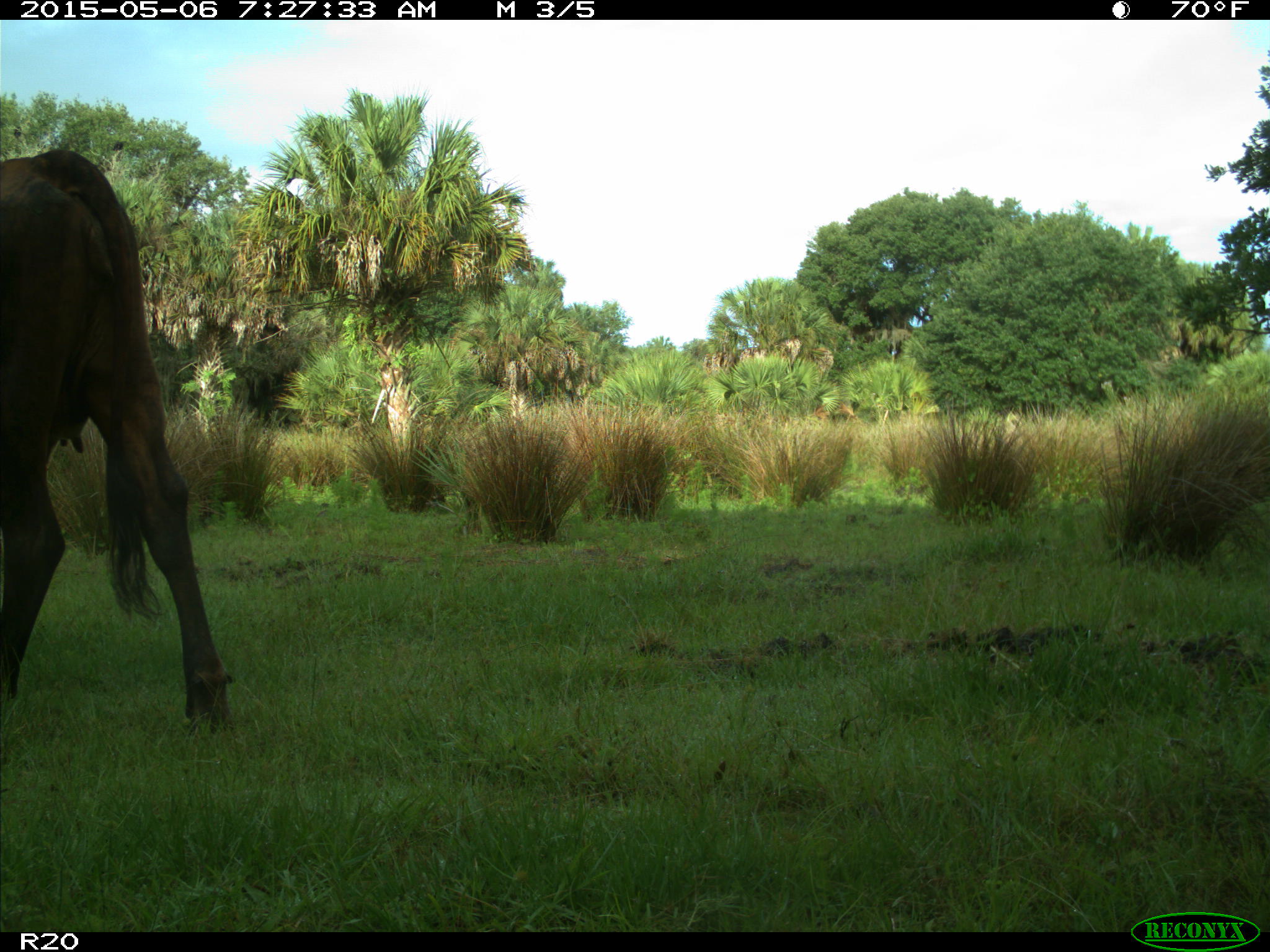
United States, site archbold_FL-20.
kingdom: Animalia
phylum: Chordata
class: Mammalia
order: Artiodactyla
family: Bovidae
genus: Bos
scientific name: Bos taurus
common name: domestic cow